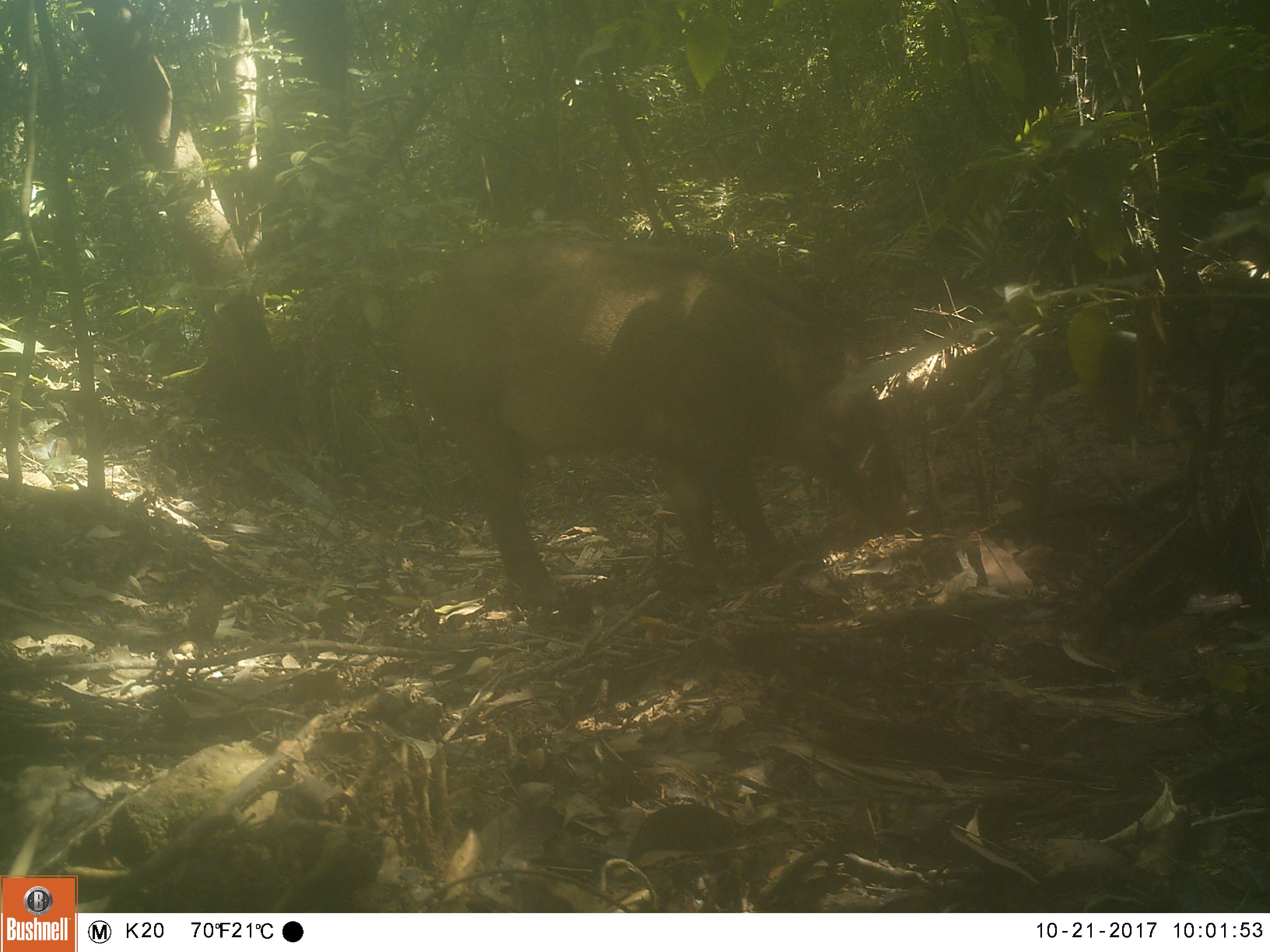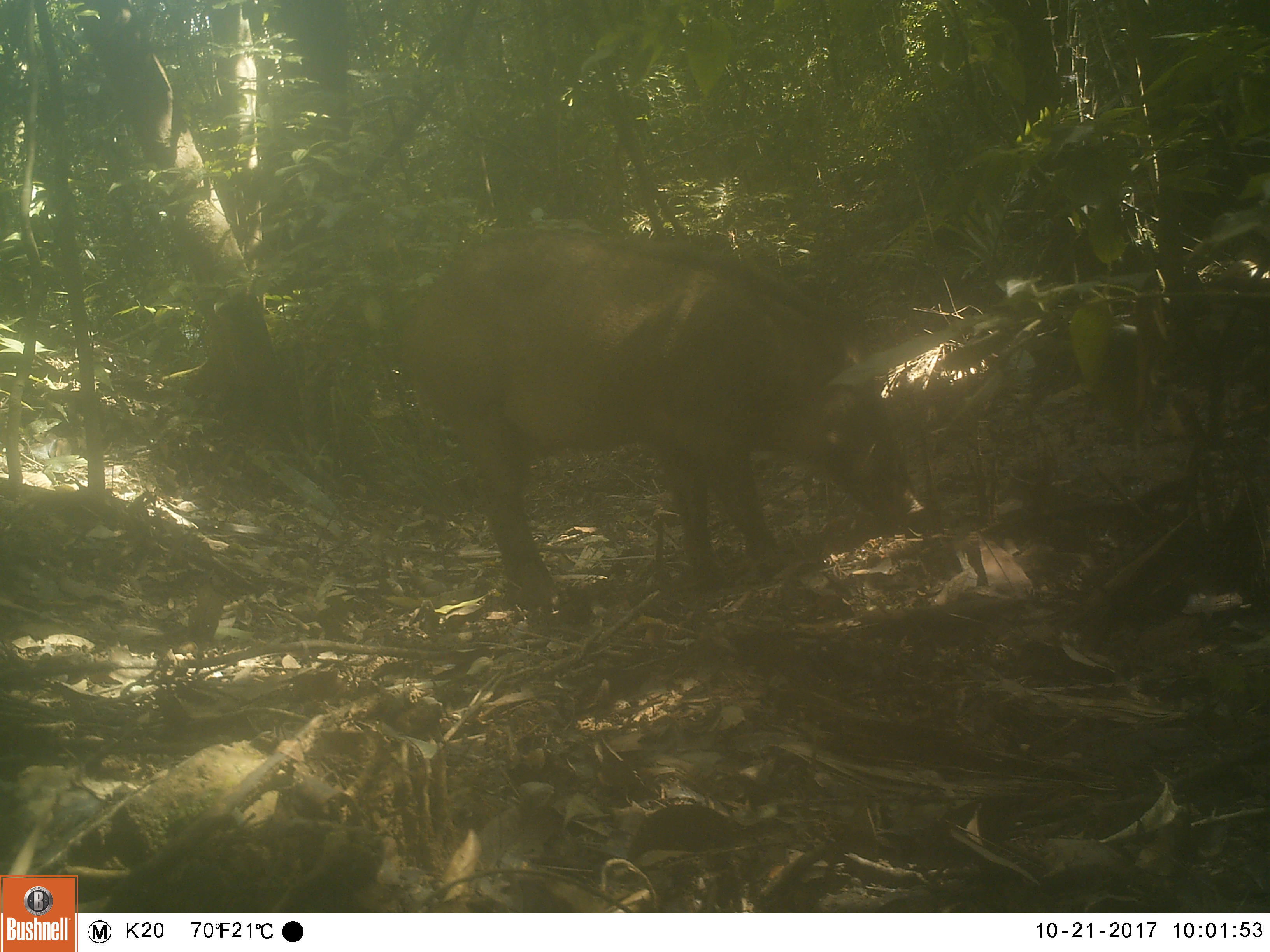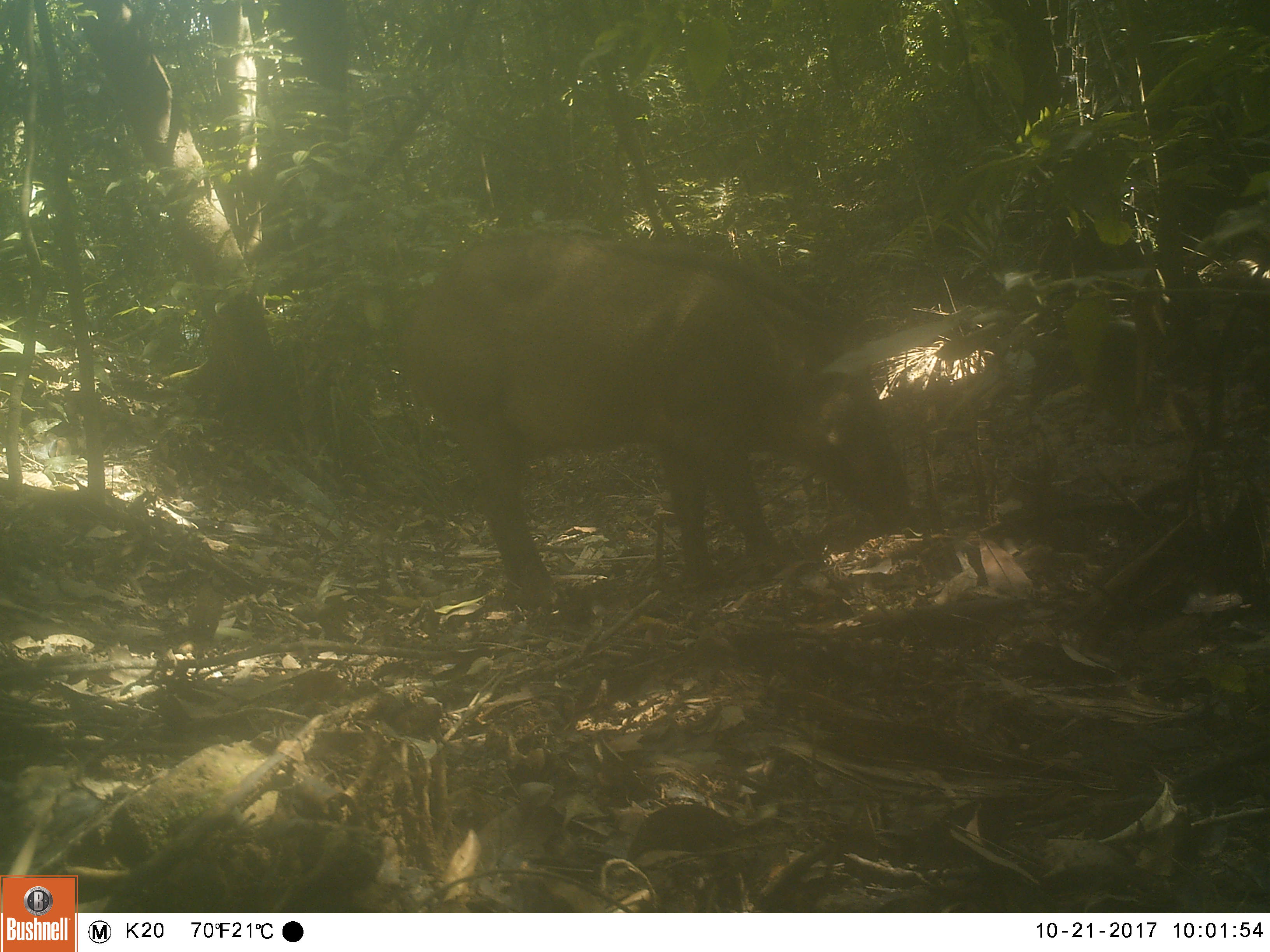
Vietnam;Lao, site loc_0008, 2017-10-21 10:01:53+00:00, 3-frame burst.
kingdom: Animalia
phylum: Chordata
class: Mammalia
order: Artiodactyla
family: Suidae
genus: Sus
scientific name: Sus scrofa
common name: eurasian wild pig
Eurasian wild pig (Sus scrofa). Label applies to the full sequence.